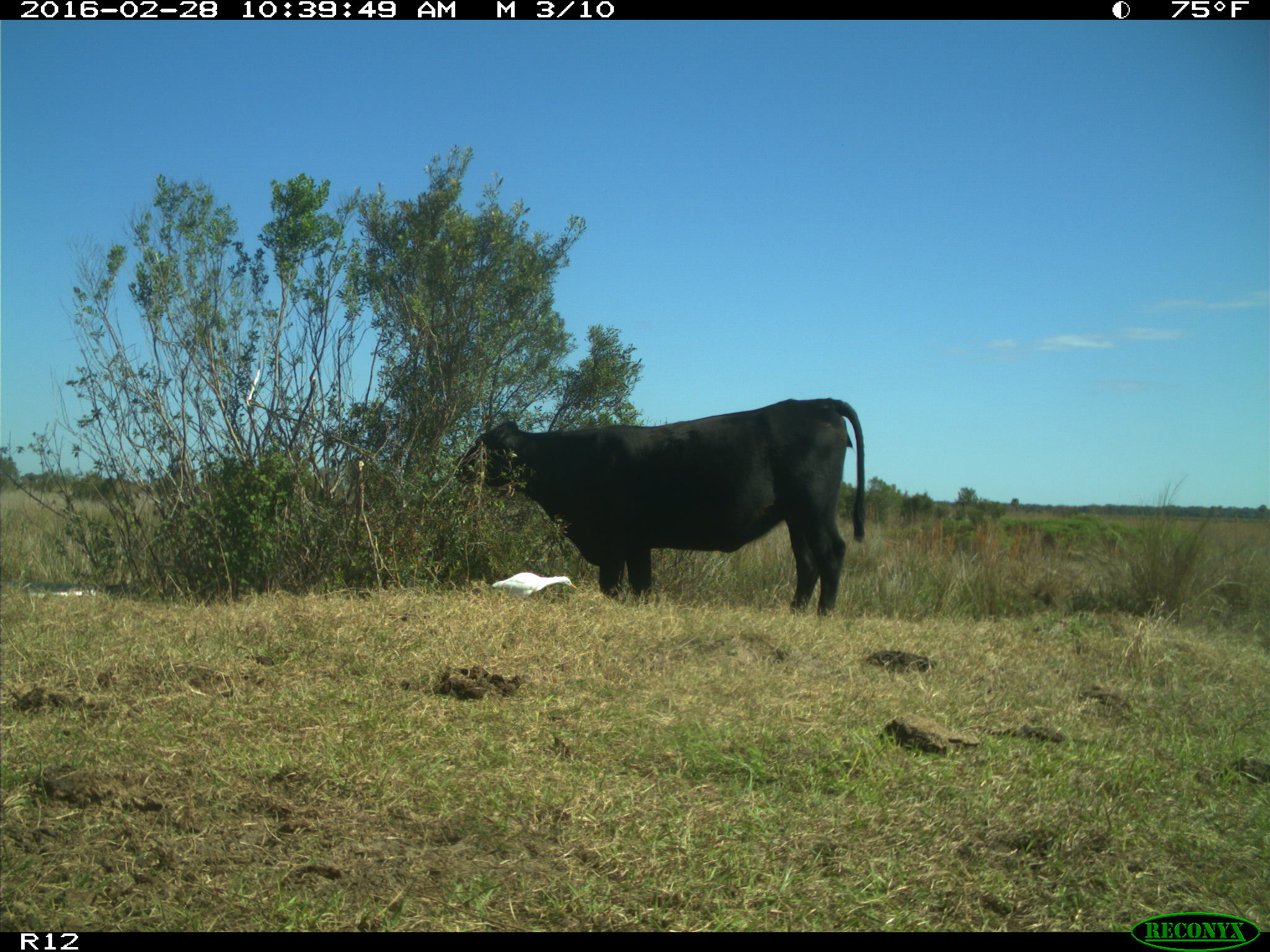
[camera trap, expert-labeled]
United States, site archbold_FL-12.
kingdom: Animalia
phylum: Chordata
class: Mammalia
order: Artiodactyla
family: Bovidae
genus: Bos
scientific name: Bos taurus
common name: domestic cow